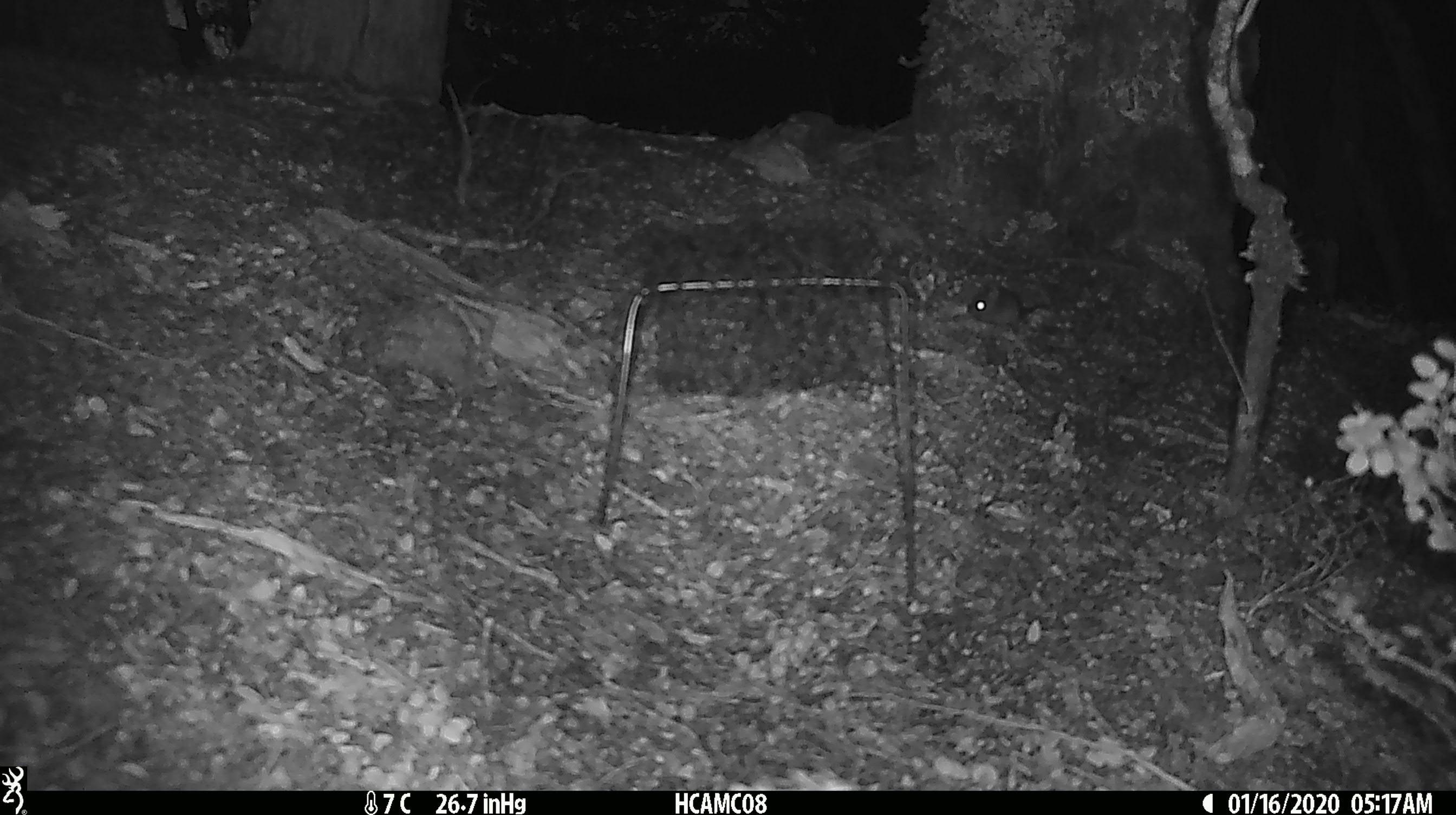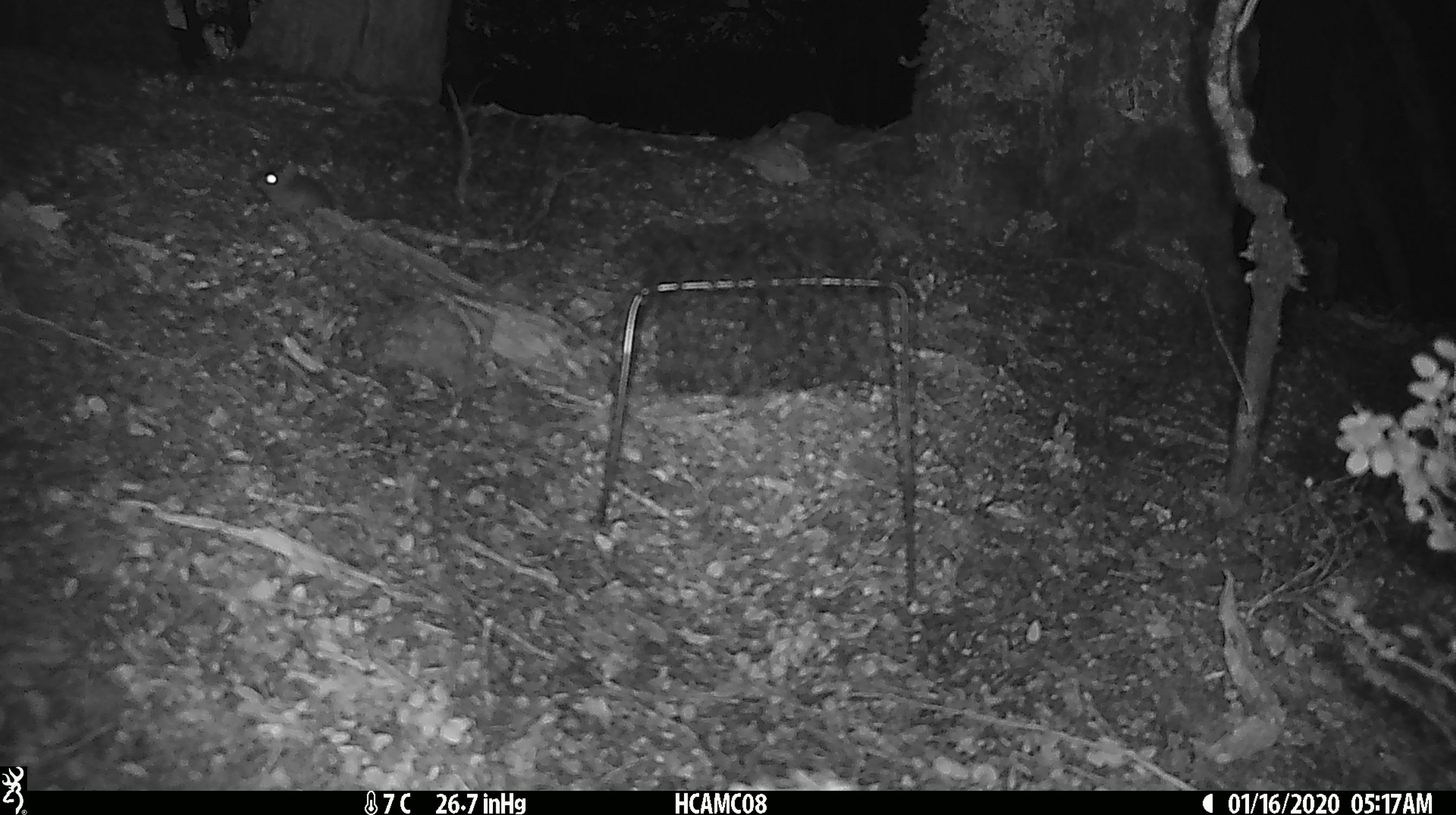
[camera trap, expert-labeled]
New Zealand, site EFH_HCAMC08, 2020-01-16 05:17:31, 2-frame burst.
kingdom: Animalia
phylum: Chordata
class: Mammalia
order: Rodentia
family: Muridae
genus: Mus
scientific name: Mus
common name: mouse